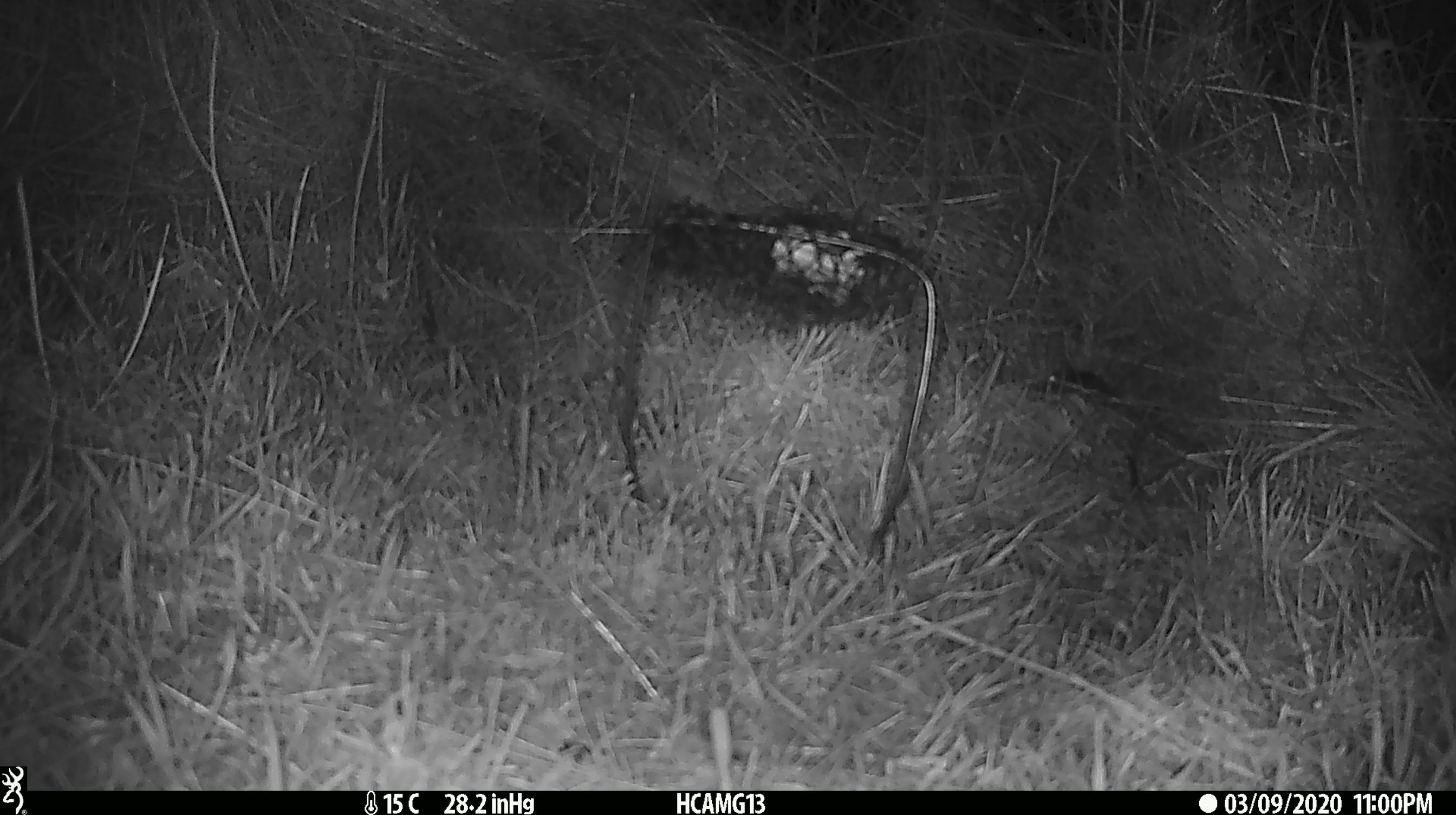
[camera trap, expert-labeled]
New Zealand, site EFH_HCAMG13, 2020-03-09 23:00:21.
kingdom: Animalia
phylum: Chordata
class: Mammalia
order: Rodentia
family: Muridae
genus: Mus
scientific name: Mus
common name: mouse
Mouse (Mus).